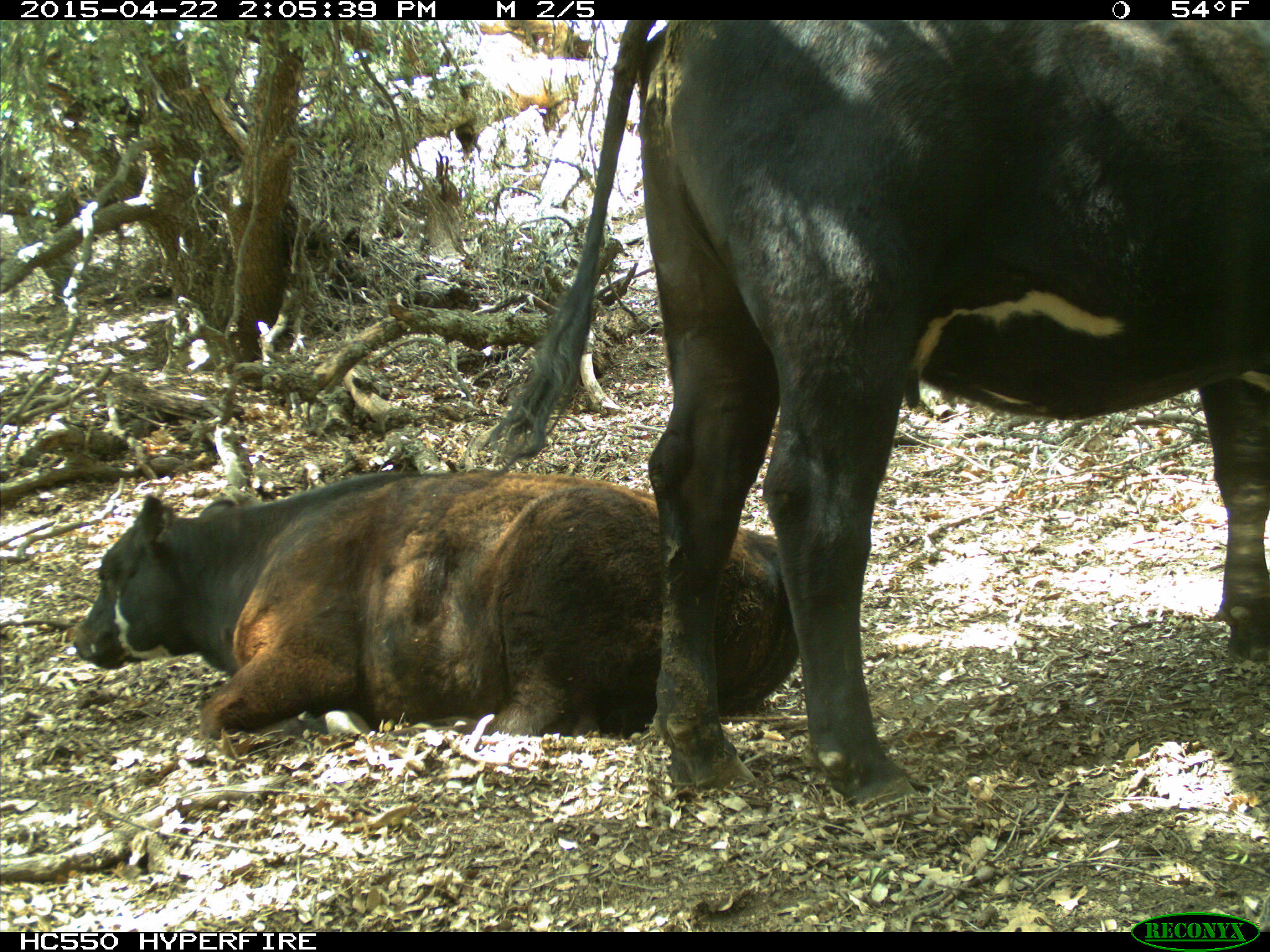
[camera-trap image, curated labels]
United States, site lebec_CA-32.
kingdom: Animalia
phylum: Chordata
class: Mammalia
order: Artiodactyla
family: Bovidae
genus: Bos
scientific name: Bos taurus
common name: domestic cow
Bos taurus (domestic cow).